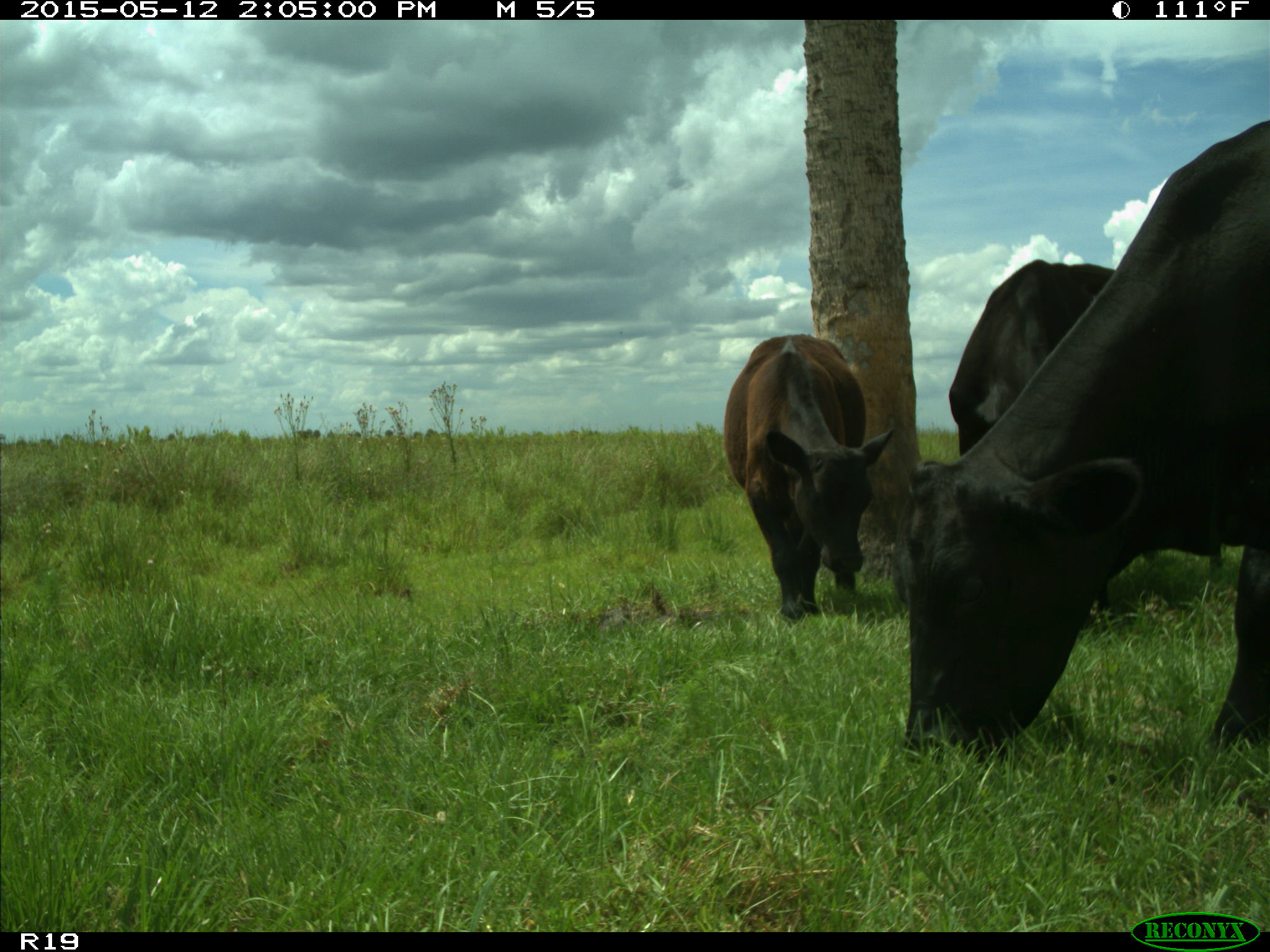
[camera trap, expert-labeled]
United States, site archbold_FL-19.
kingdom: Animalia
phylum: Chordata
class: Mammalia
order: Artiodactyla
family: Bovidae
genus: Bos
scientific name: Bos taurus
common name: domestic cow